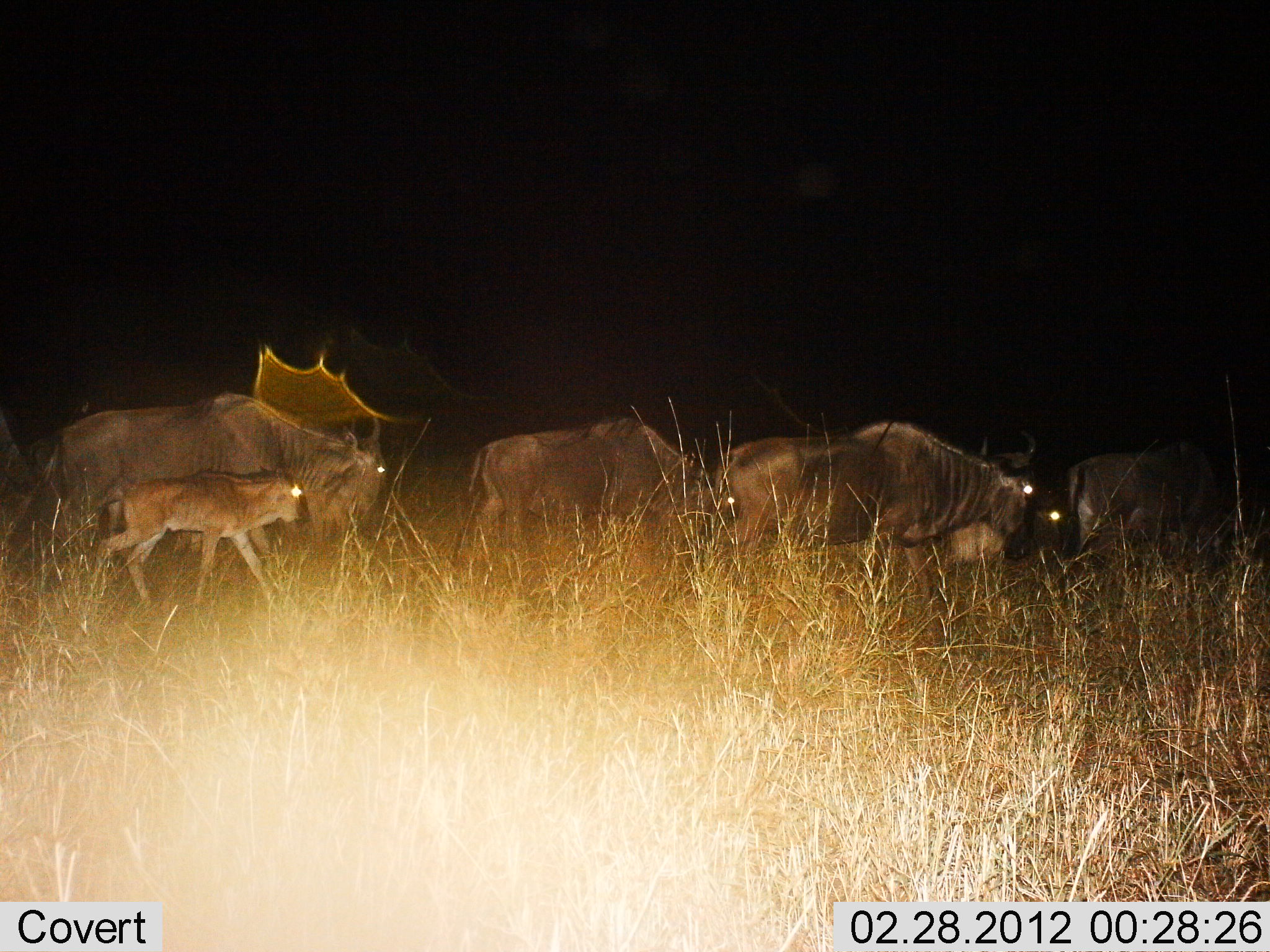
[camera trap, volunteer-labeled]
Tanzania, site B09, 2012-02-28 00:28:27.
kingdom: Animalia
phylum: Chordata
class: Mammalia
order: Artiodactyla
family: Bovidae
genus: Connochaetes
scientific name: Connochaetes taurinus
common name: blue wildebeest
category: wildebeest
Wildebeest (blue wildebeest) (Connochaetes taurinus), count 6. Behavior (volunteer vote fractions): standing 0%, resting 0%, moving 100%, interacting 0%. Young present (vote fraction): 86%. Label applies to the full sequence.